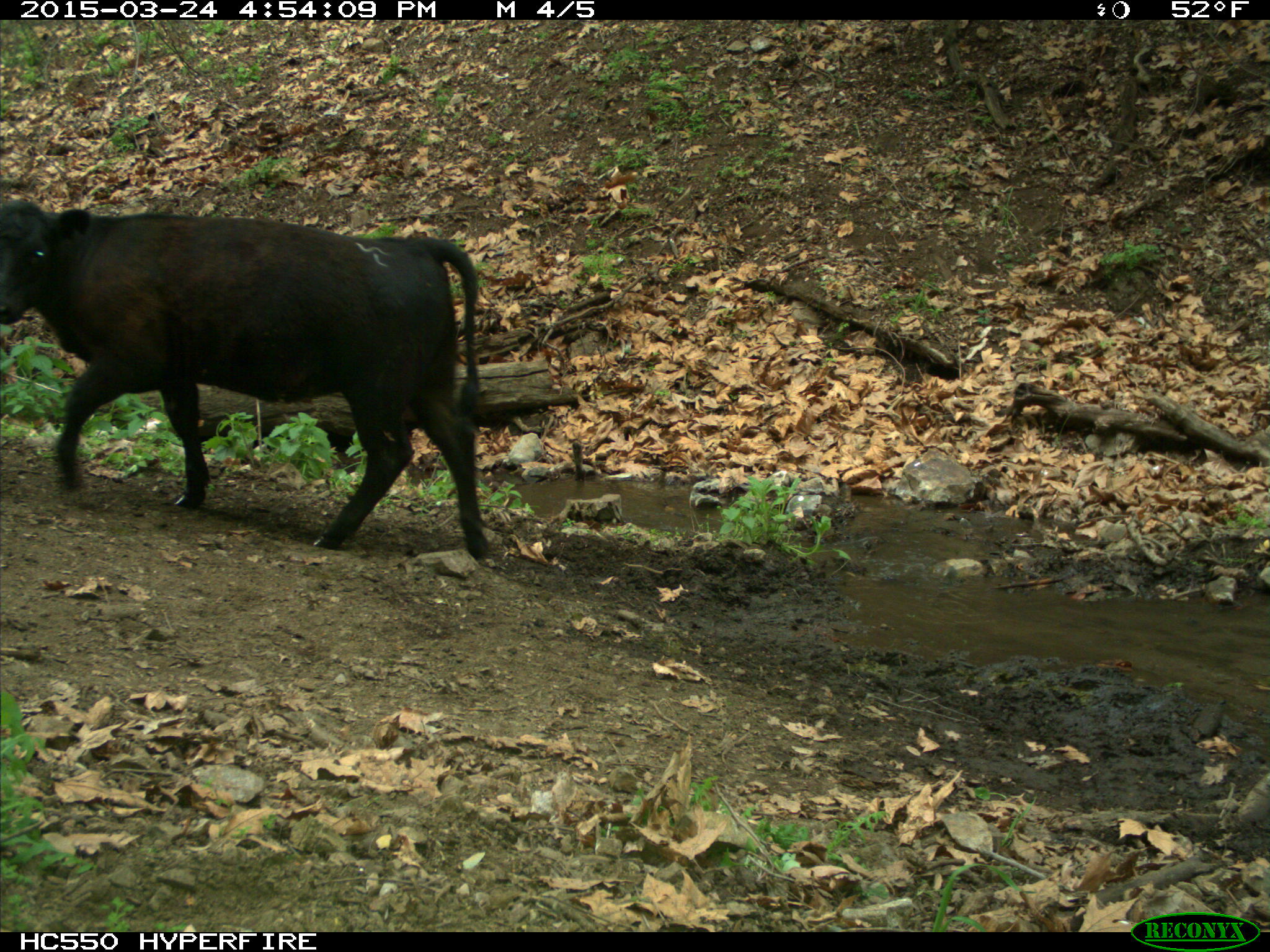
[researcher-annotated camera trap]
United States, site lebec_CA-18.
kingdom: Animalia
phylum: Chordata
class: Mammalia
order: Artiodactyla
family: Bovidae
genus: Bos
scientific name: Bos taurus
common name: domestic cow